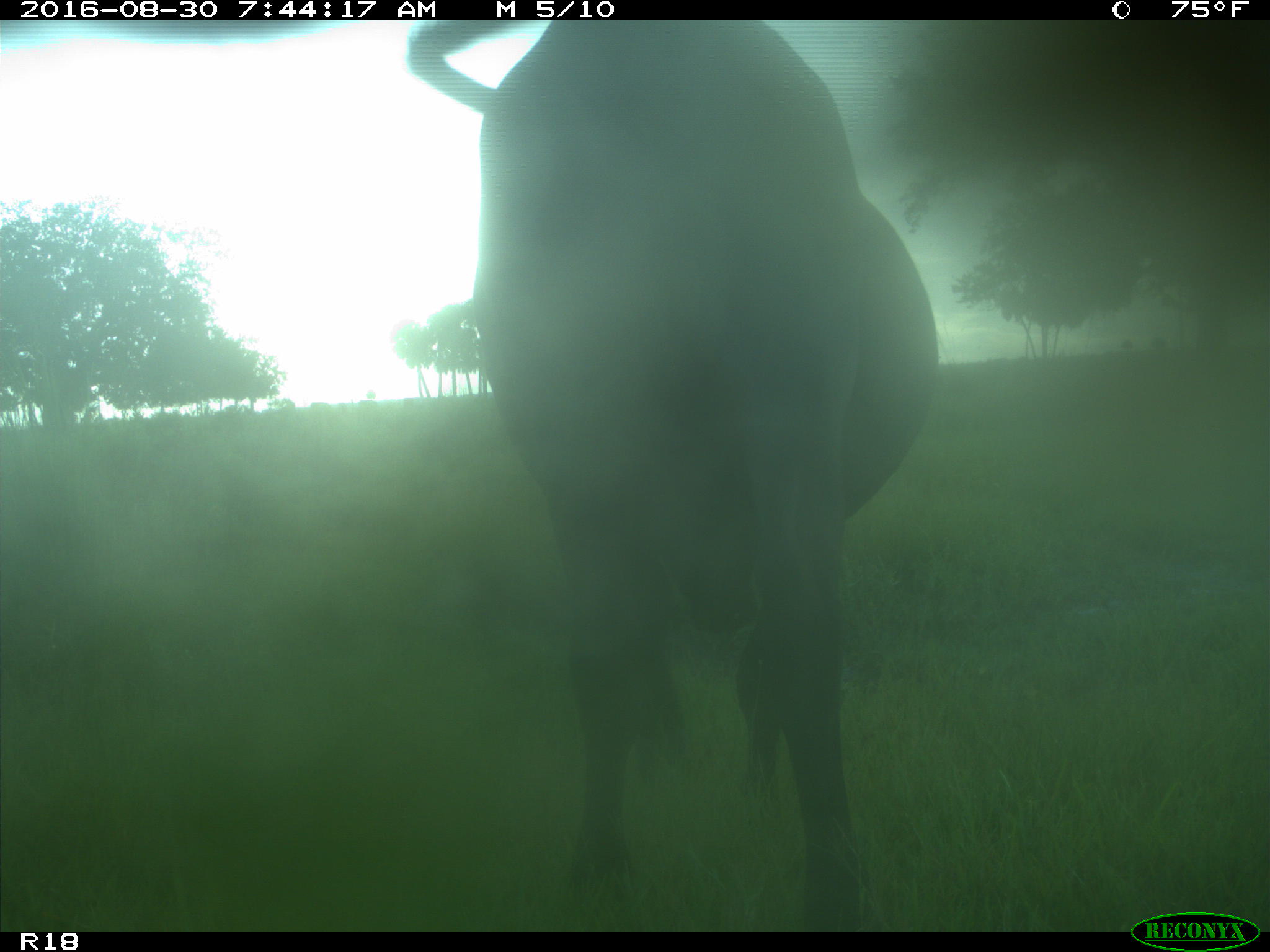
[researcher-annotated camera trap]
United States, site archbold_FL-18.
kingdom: Animalia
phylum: Chordata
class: Mammalia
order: Artiodactyla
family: Bovidae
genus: Bos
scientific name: Bos taurus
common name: domestic cow